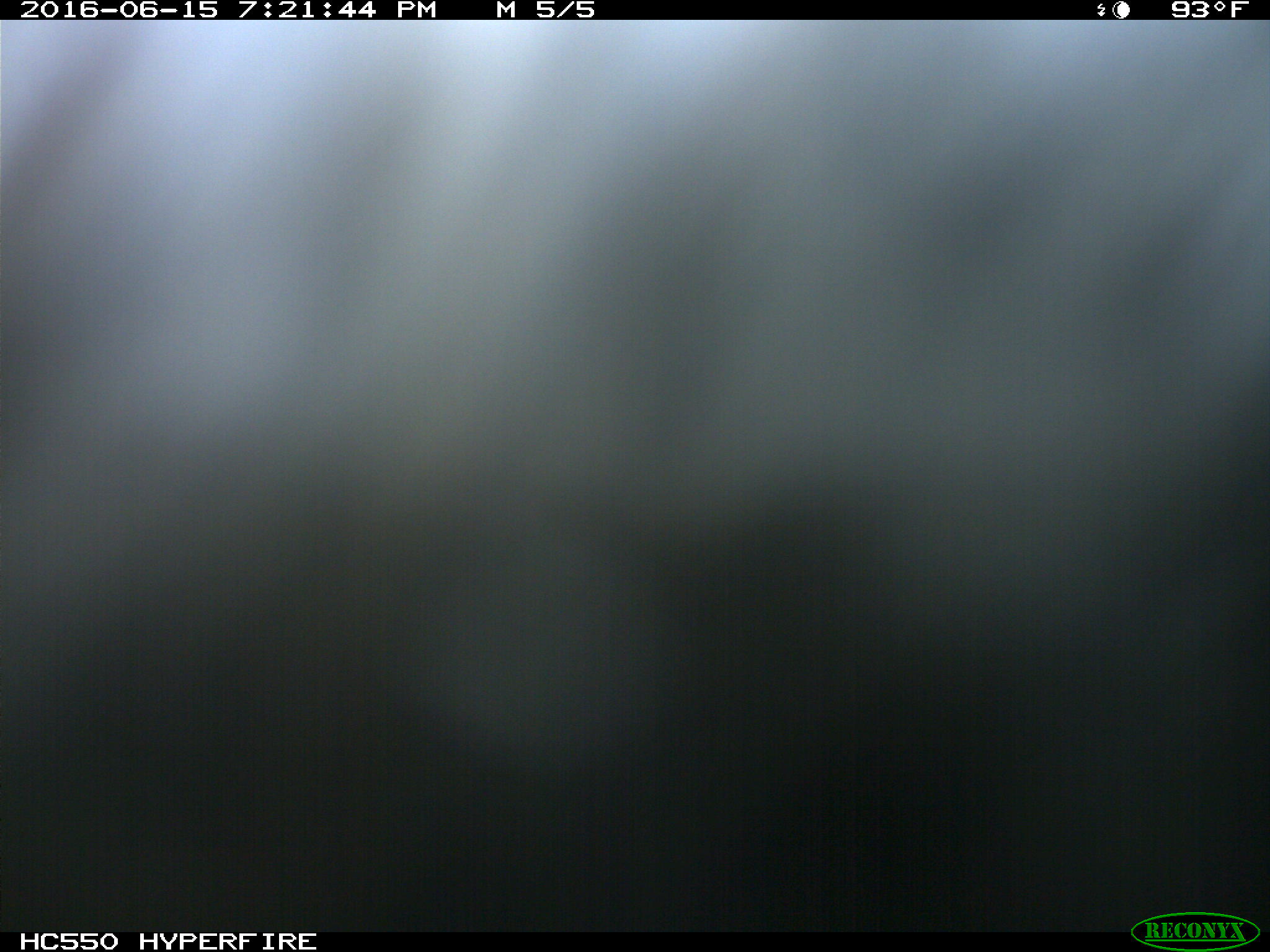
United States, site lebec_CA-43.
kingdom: Animalia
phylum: Chordata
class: Mammalia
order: Artiodactyla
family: Bovidae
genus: Bos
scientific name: Bos taurus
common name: domestic cow